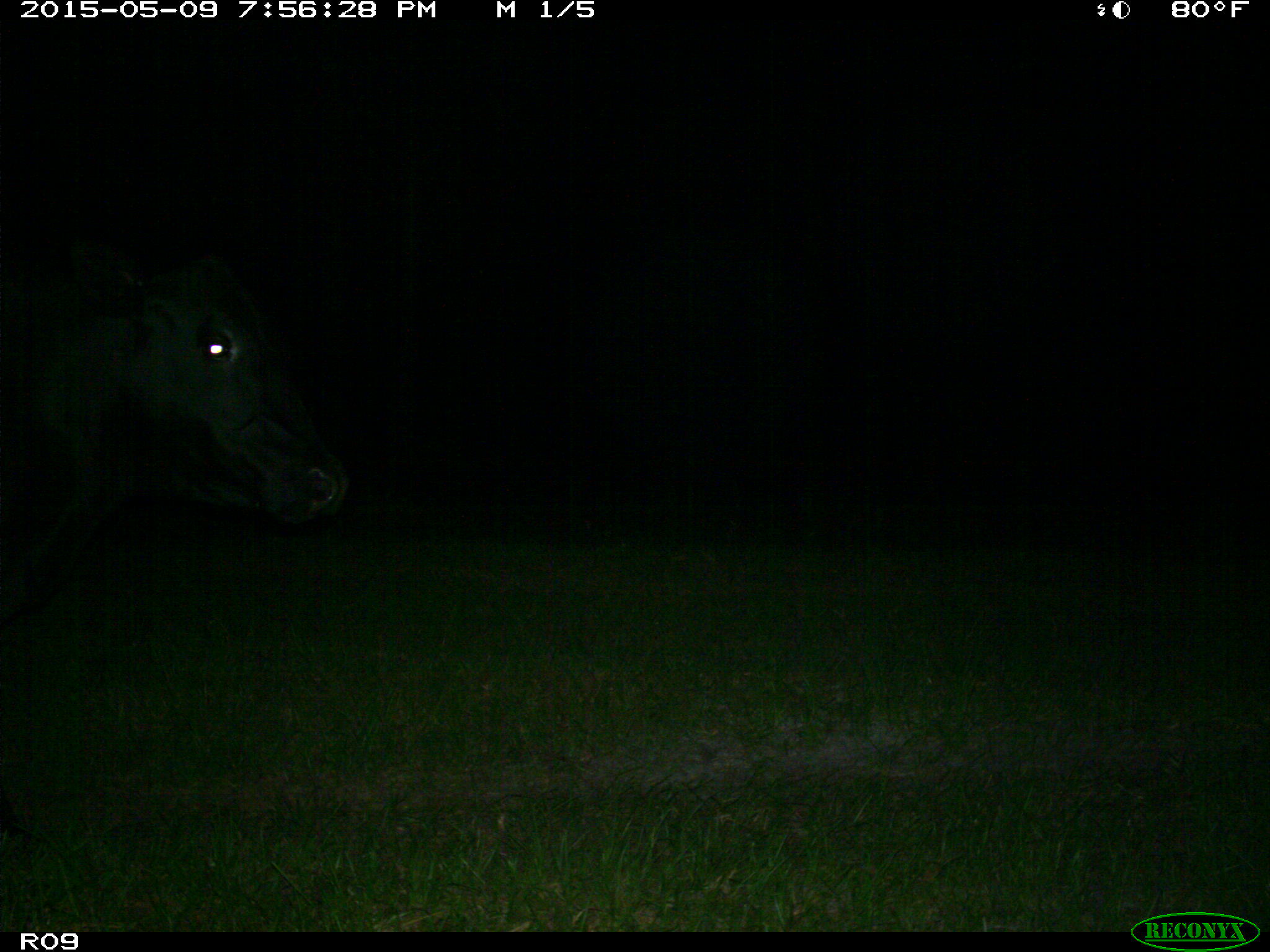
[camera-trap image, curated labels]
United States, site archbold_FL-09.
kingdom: Animalia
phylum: Chordata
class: Mammalia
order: Artiodactyla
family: Bovidae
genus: Bos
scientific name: Bos taurus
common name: domestic cow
Bos taurus (domestic cow).